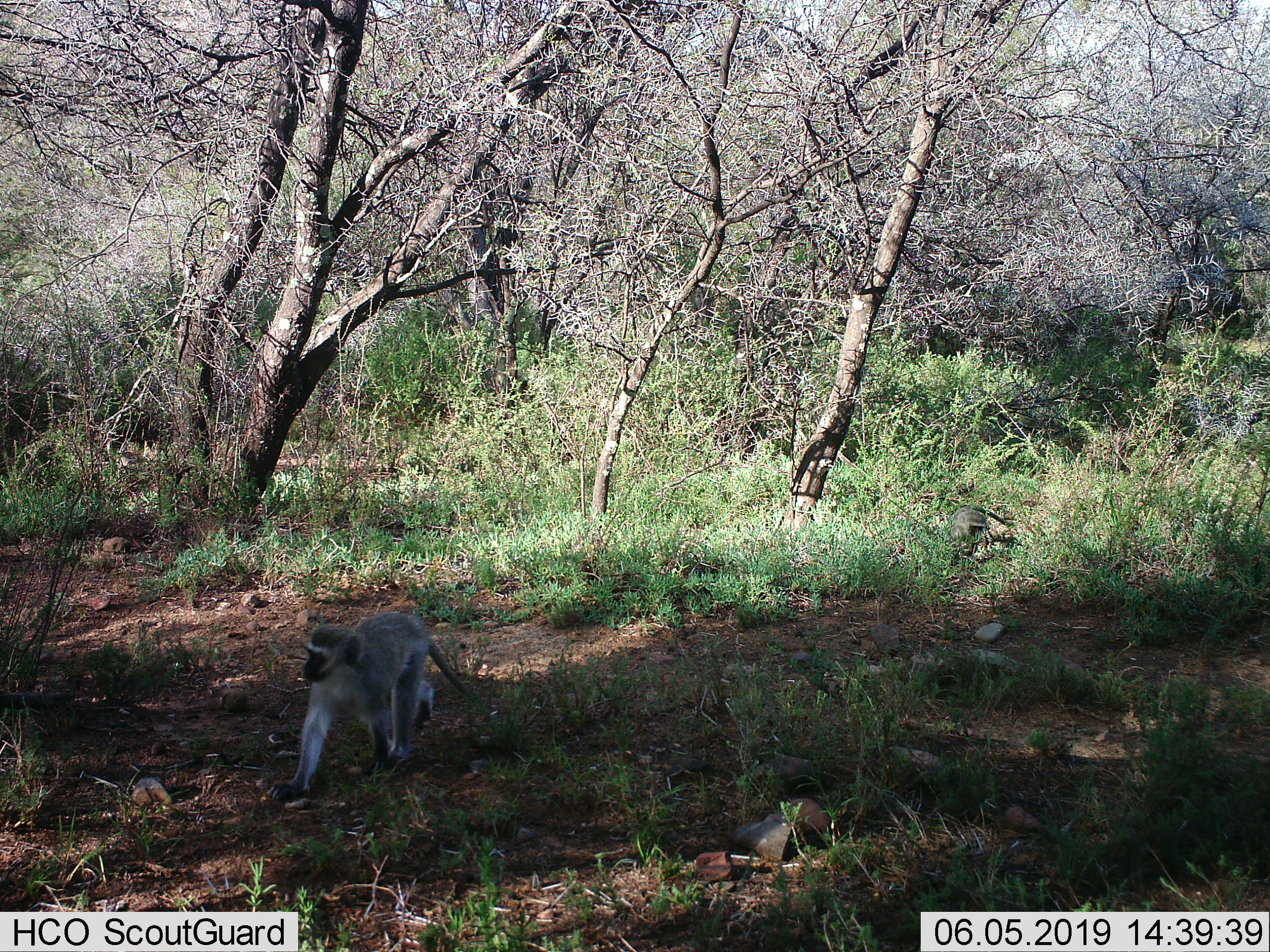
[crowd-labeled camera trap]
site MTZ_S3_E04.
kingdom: Animalia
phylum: Chordata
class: Mammalia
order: Primates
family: Cercopithecidae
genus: Chlorocebus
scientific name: Chlorocebus pygerythrus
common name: vervet monkey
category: monkeyvervet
Monkeyvervet (vervet monkey) (Chlorocebus pygerythrus), count 1. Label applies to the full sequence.